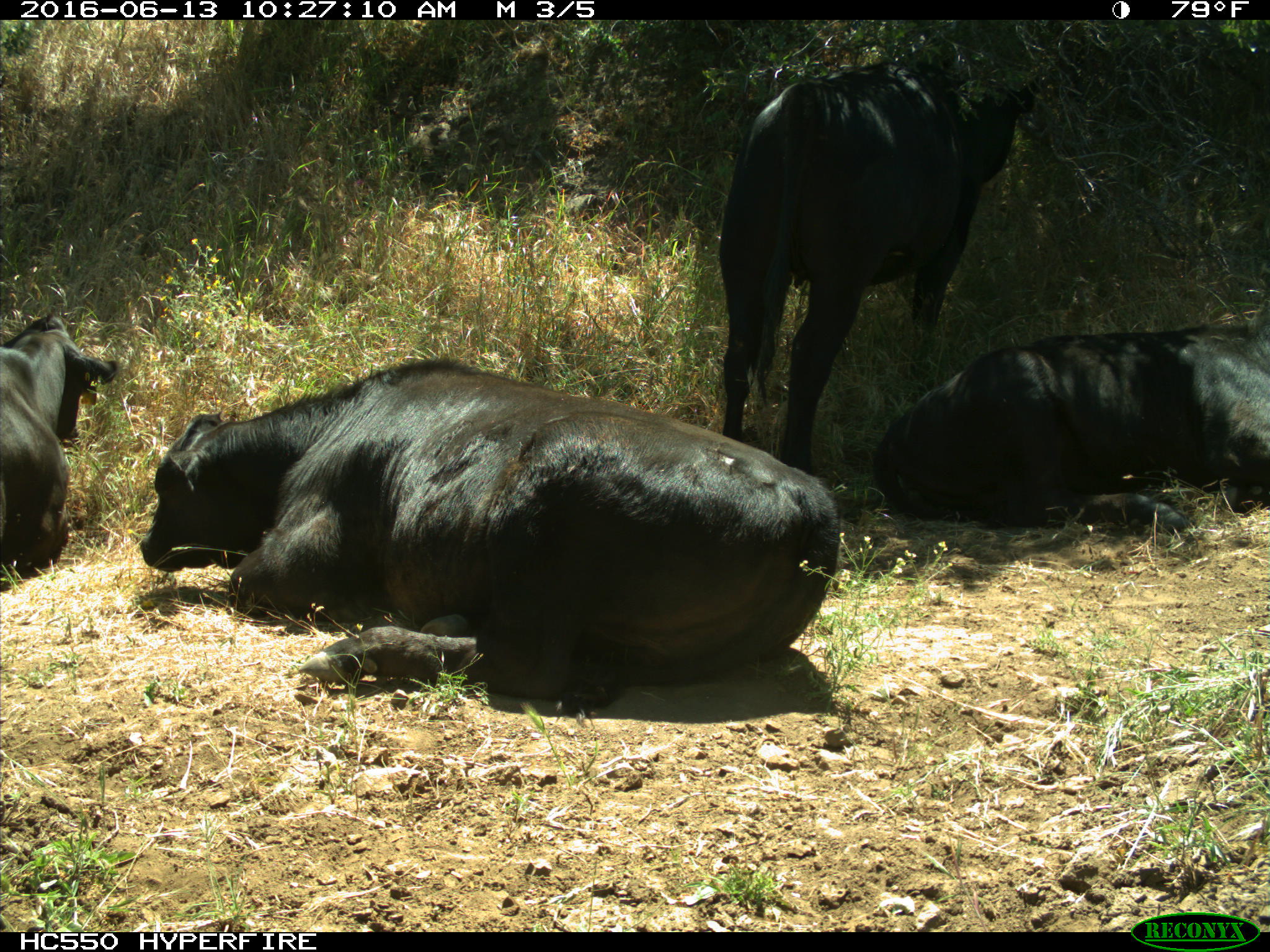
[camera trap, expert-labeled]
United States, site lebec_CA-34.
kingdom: Animalia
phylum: Chordata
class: Mammalia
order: Artiodactyla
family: Bovidae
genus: Bos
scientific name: Bos taurus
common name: domestic cow